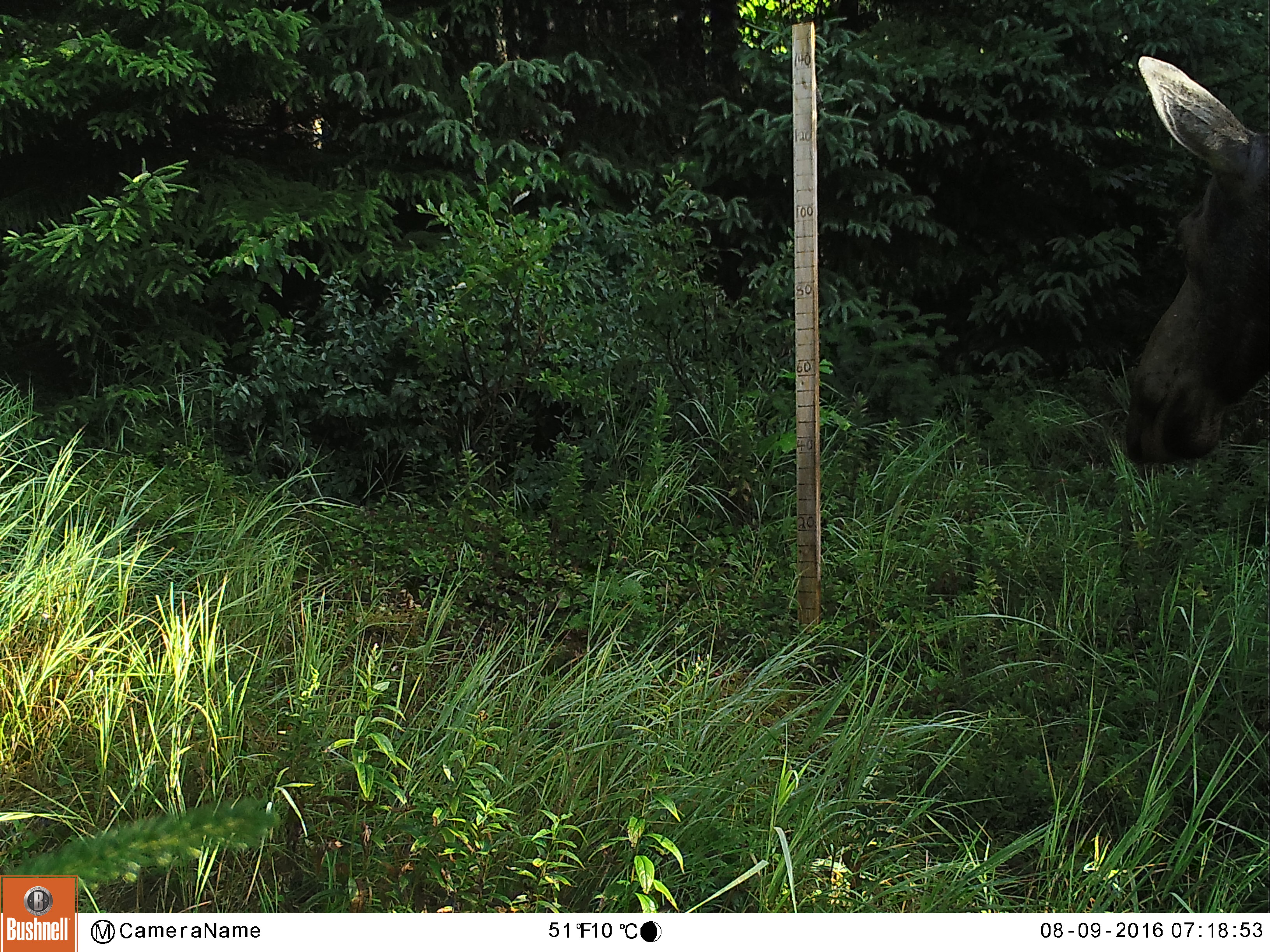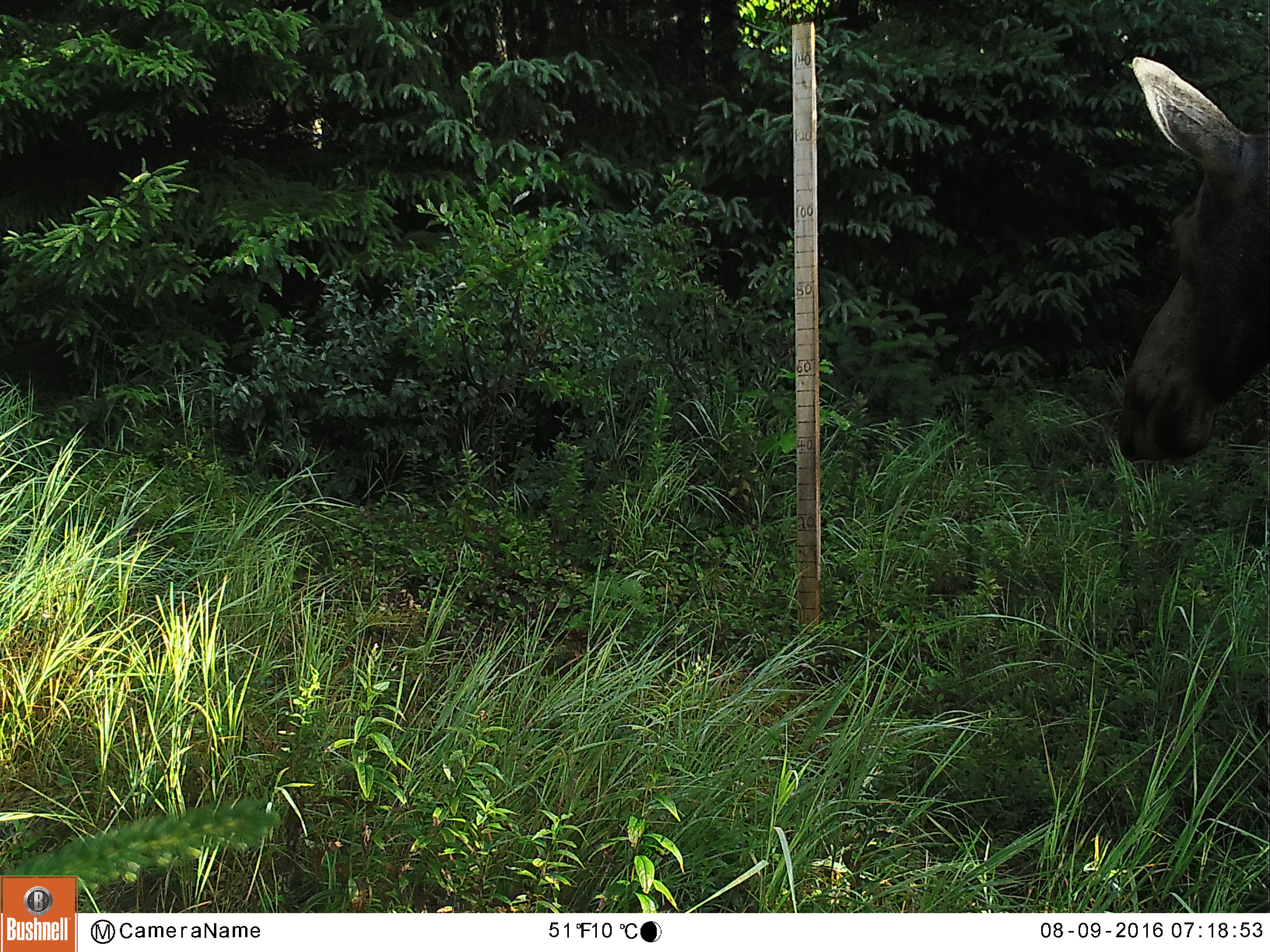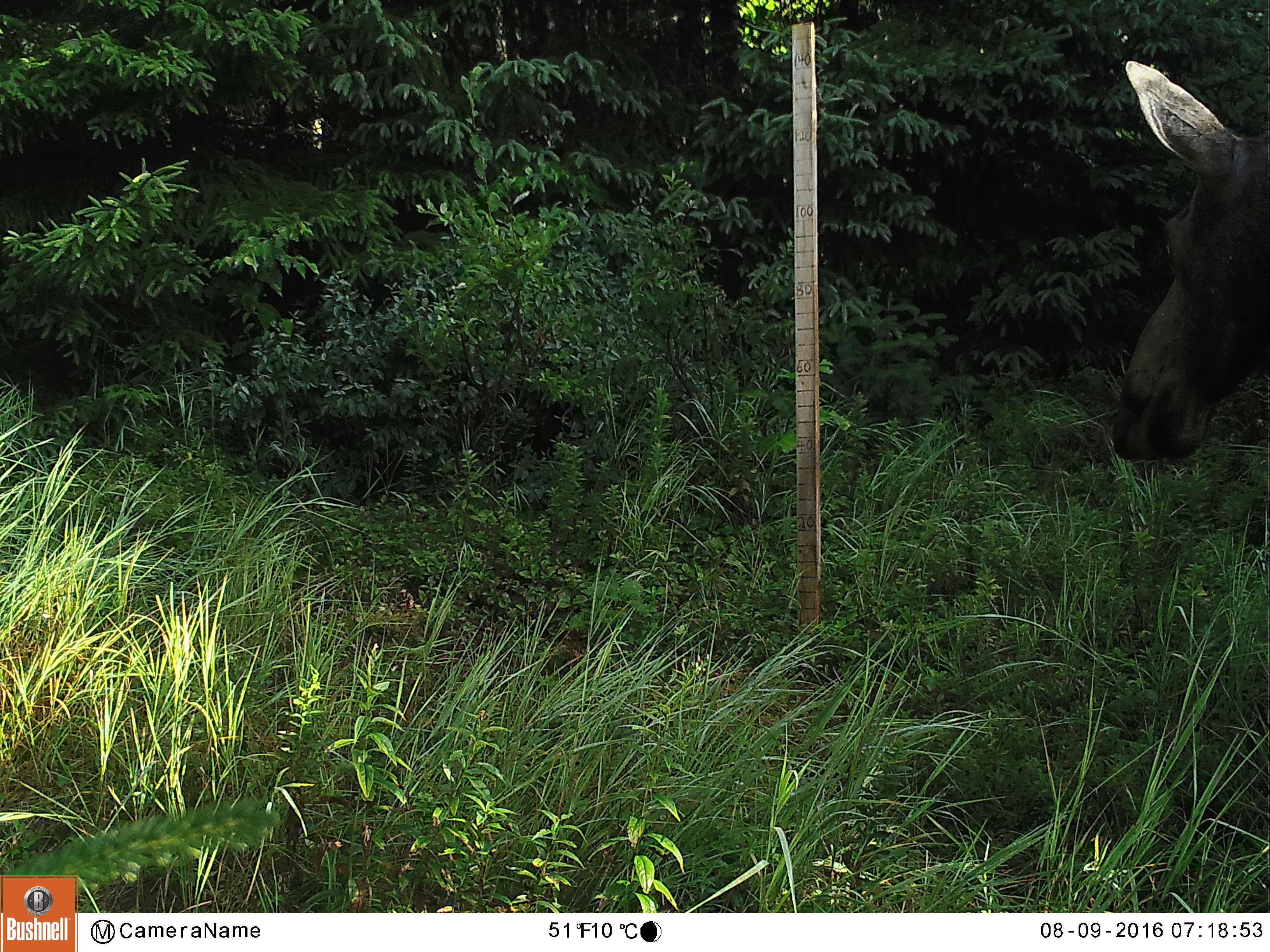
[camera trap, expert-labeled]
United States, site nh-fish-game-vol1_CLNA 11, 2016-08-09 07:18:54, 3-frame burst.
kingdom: Animalia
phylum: Chordata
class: Mammalia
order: Artiodactyla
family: Cervidae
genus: Alces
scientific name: Alces alces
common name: moose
Moose (Alces alces).